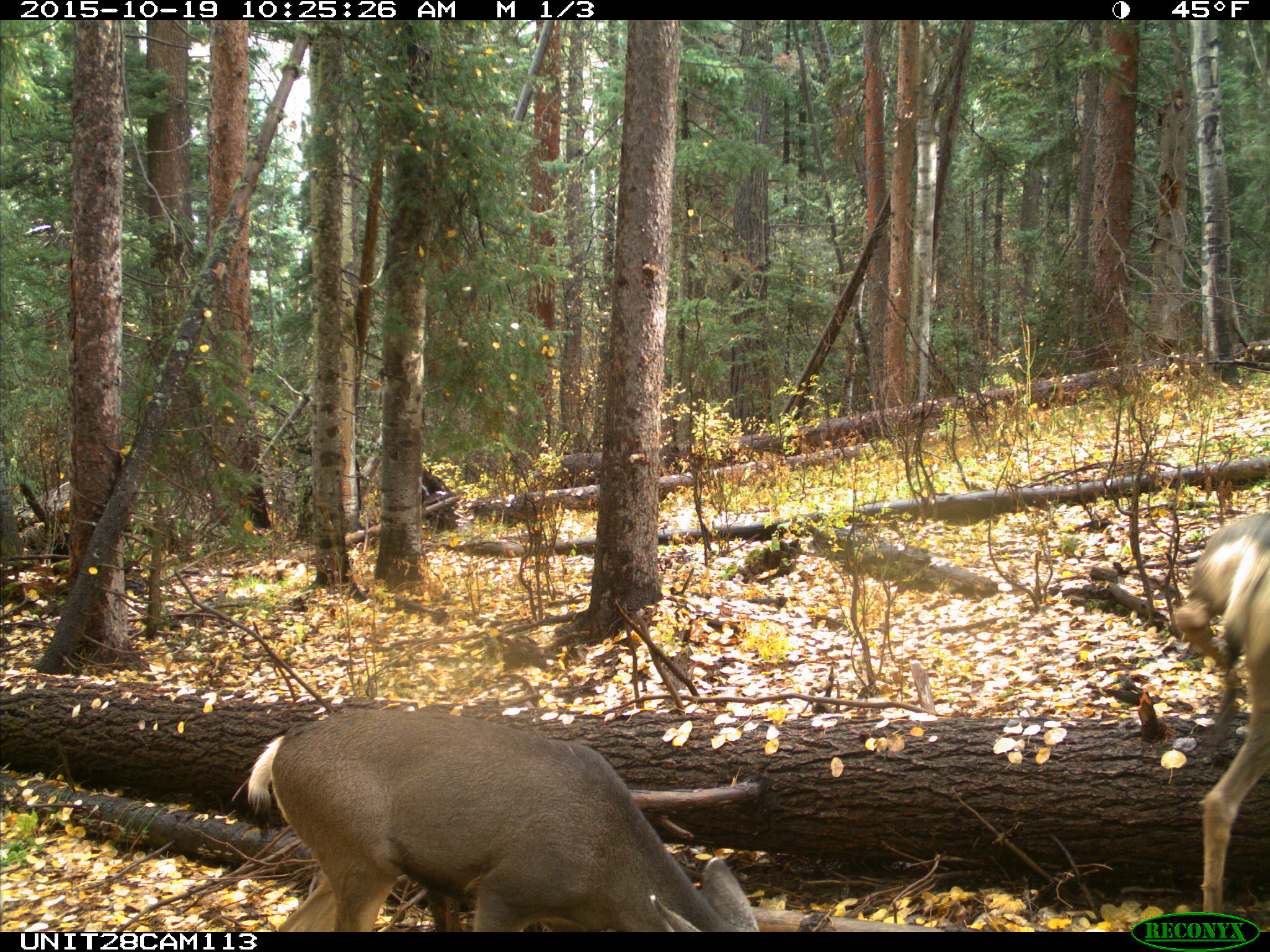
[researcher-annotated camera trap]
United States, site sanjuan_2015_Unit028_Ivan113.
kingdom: Animalia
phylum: Chordata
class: Mammalia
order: Artiodactyla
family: Cervidae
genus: Odocoileus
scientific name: Odocoileus hemionus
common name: mule deer